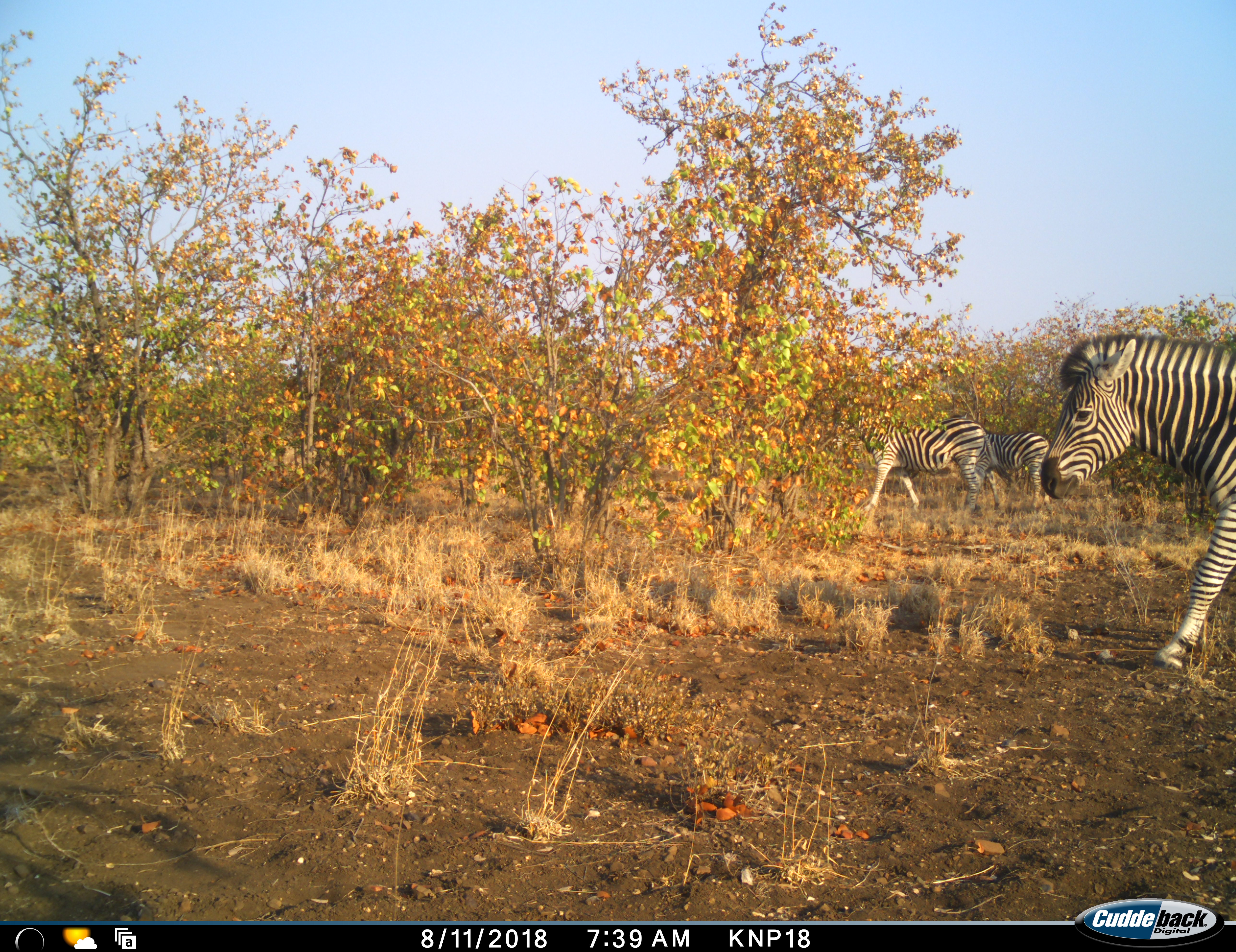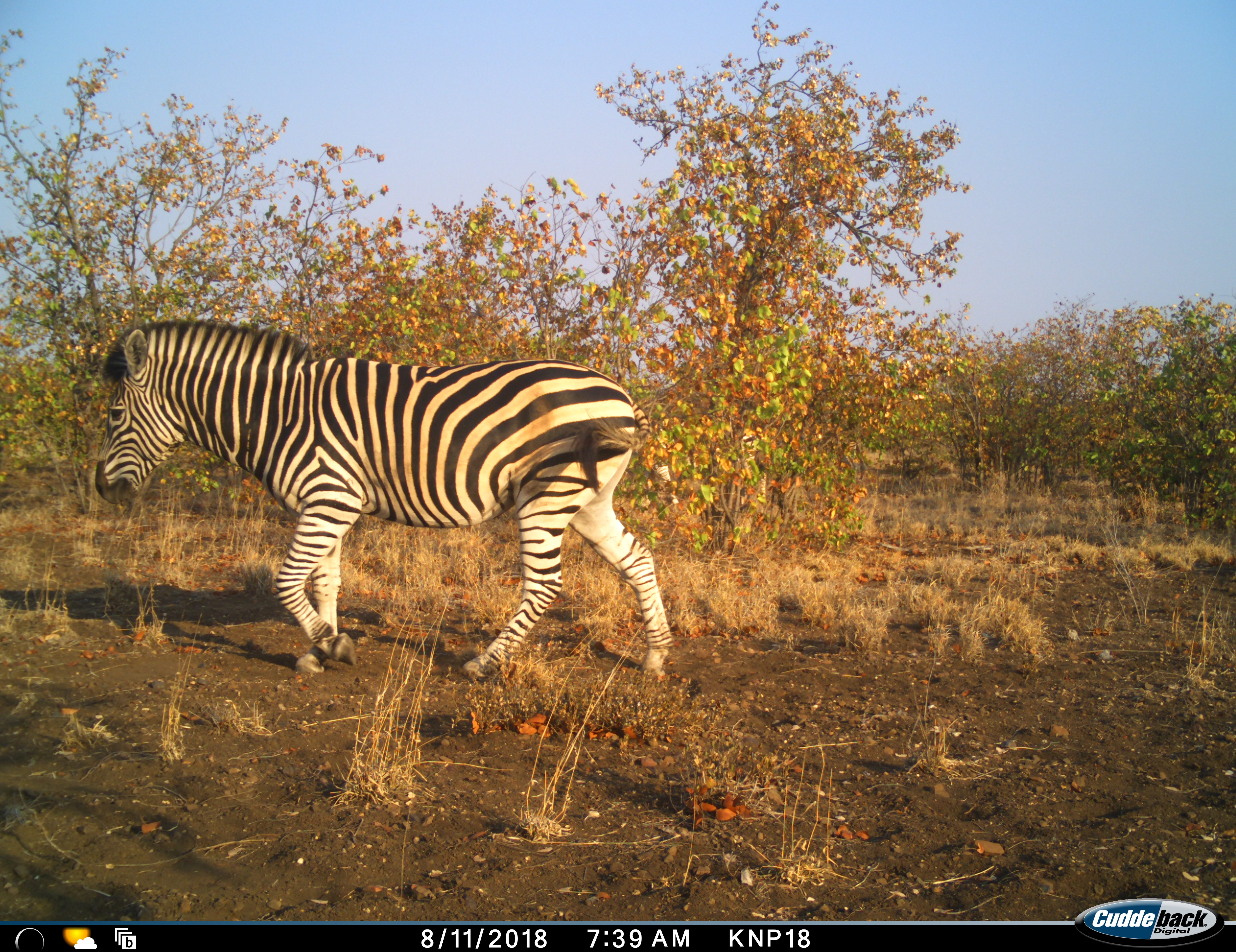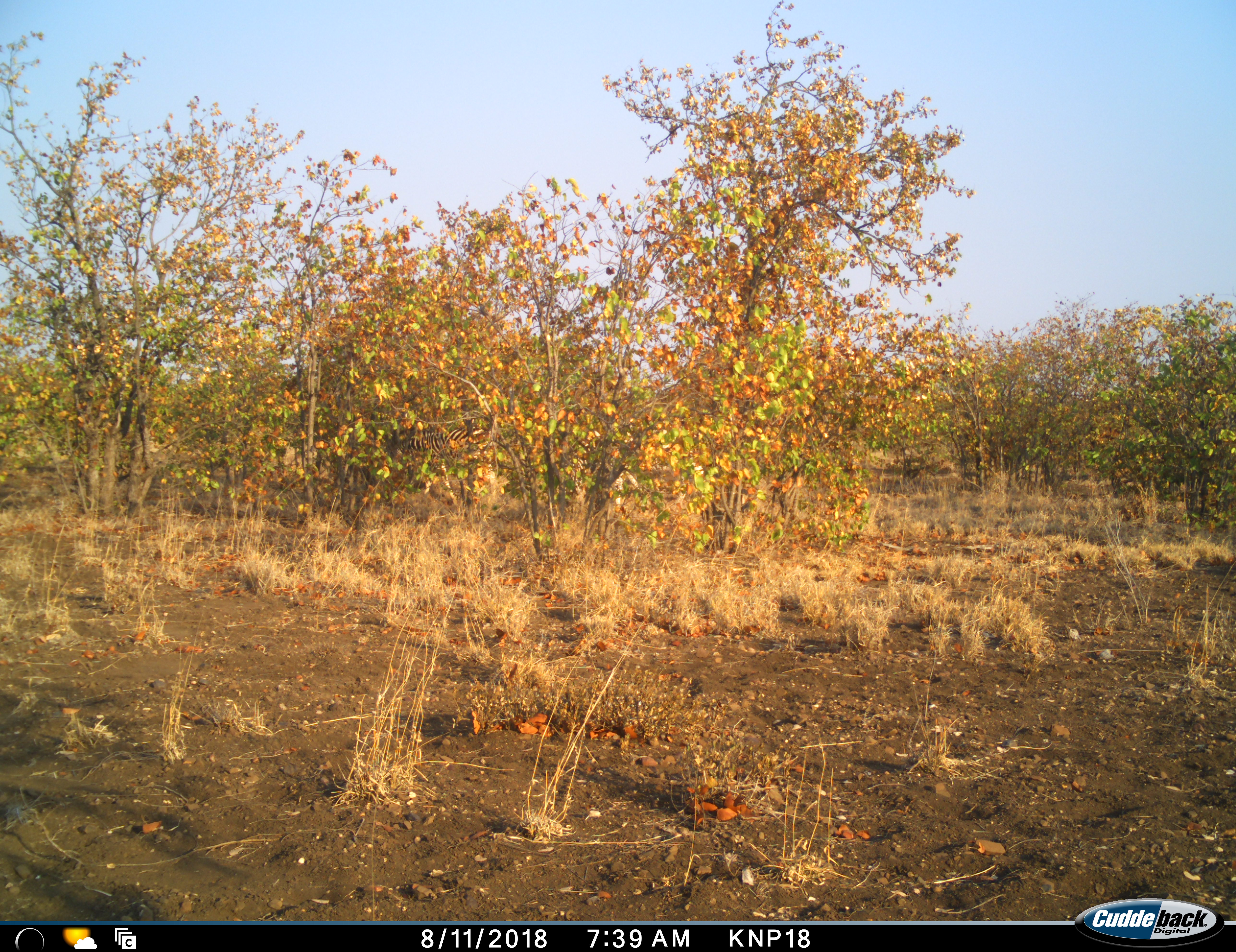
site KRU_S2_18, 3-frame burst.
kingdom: Animalia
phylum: Chordata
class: Mammalia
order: Perissodactyla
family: Equidae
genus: Equus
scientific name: Equus quagga burchellii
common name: burchell's zebra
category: zebraburchells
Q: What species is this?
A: Zebraburchells (burchell's zebra) (Equus quagga burchellii).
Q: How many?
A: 3.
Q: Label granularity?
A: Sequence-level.